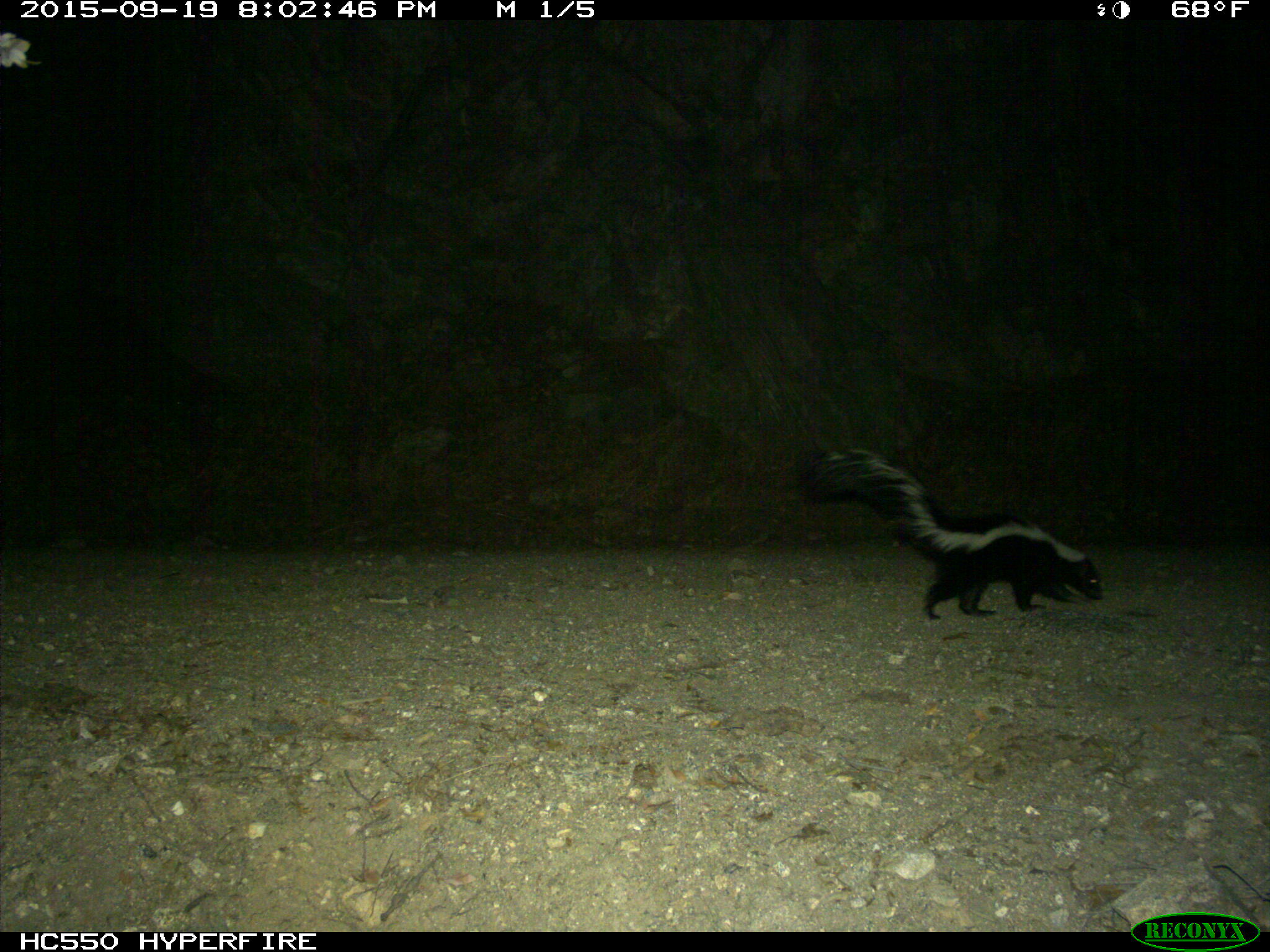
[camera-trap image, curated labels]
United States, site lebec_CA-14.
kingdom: Animalia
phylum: Chordata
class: Mammalia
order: Carnivora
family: Mephitidae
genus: Mephitis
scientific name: Mephitis mephitis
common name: striped skunk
Mephitis mephitis (striped skunk).